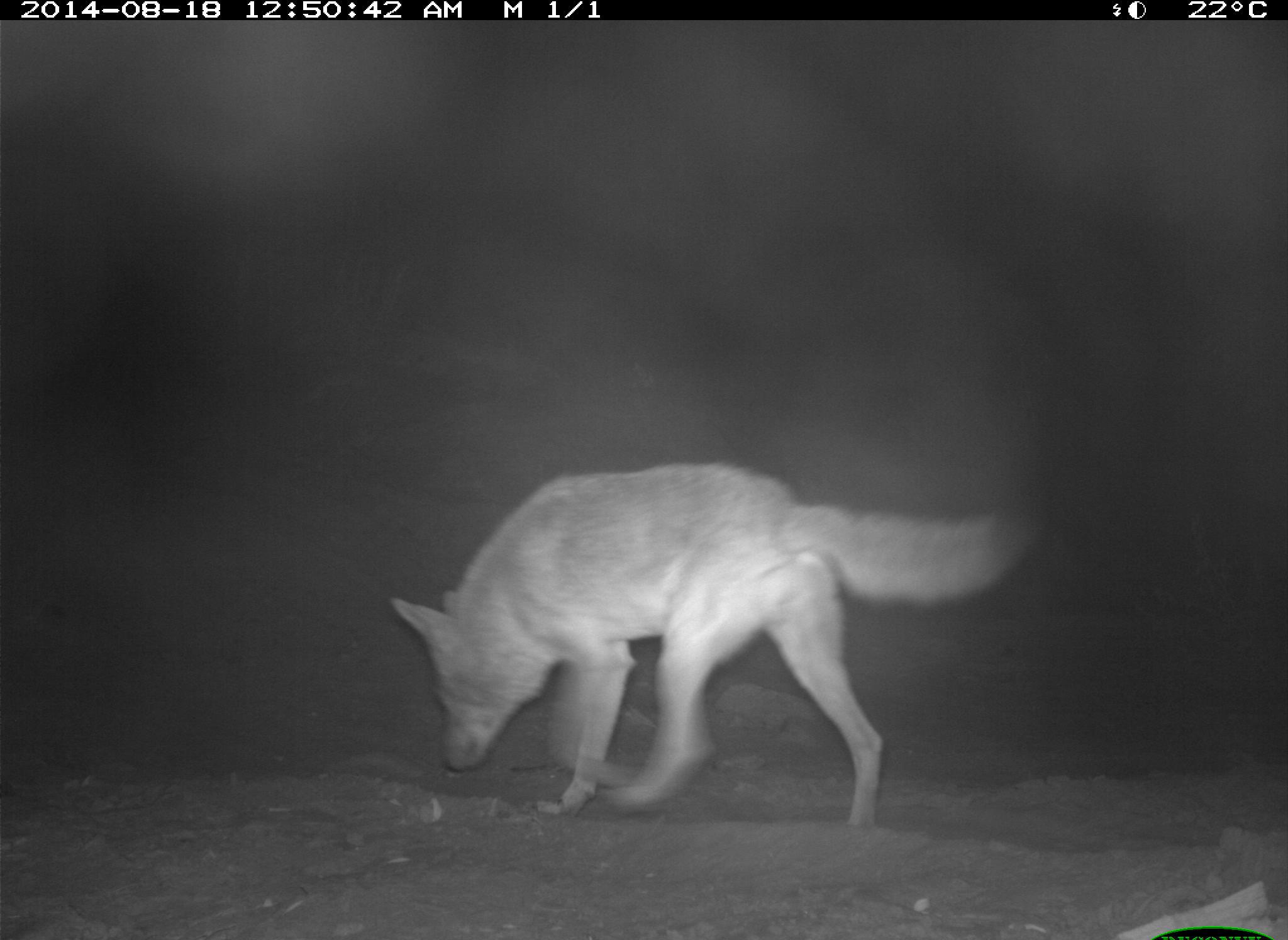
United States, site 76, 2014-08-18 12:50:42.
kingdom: Animalia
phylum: Chordata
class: Mammalia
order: Carnivora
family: Canidae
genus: Canis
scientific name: Canis latrans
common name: coyote